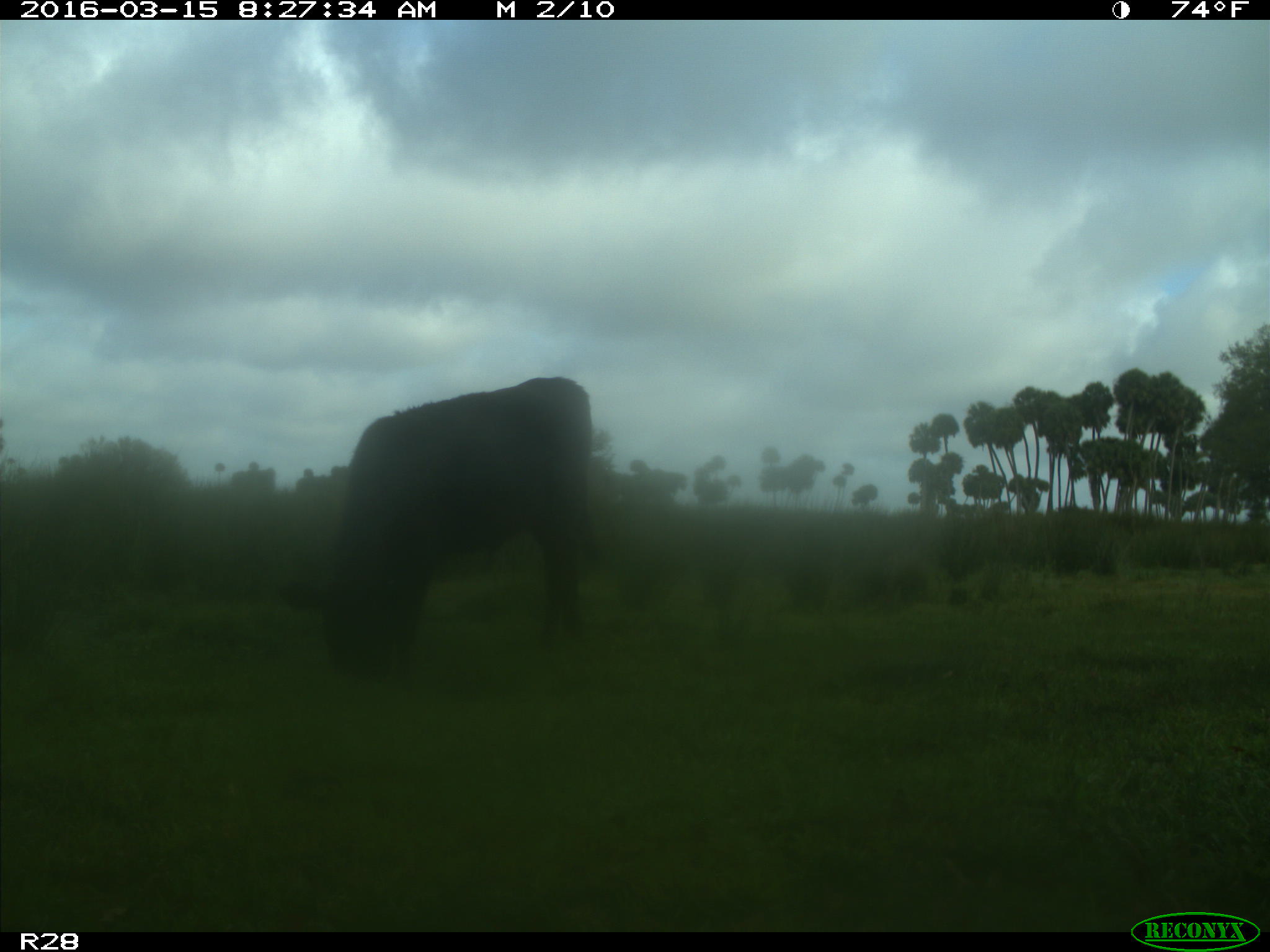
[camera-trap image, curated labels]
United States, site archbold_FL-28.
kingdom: Animalia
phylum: Chordata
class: Mammalia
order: Artiodactyla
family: Bovidae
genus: Bos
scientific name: Bos taurus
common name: domestic cow